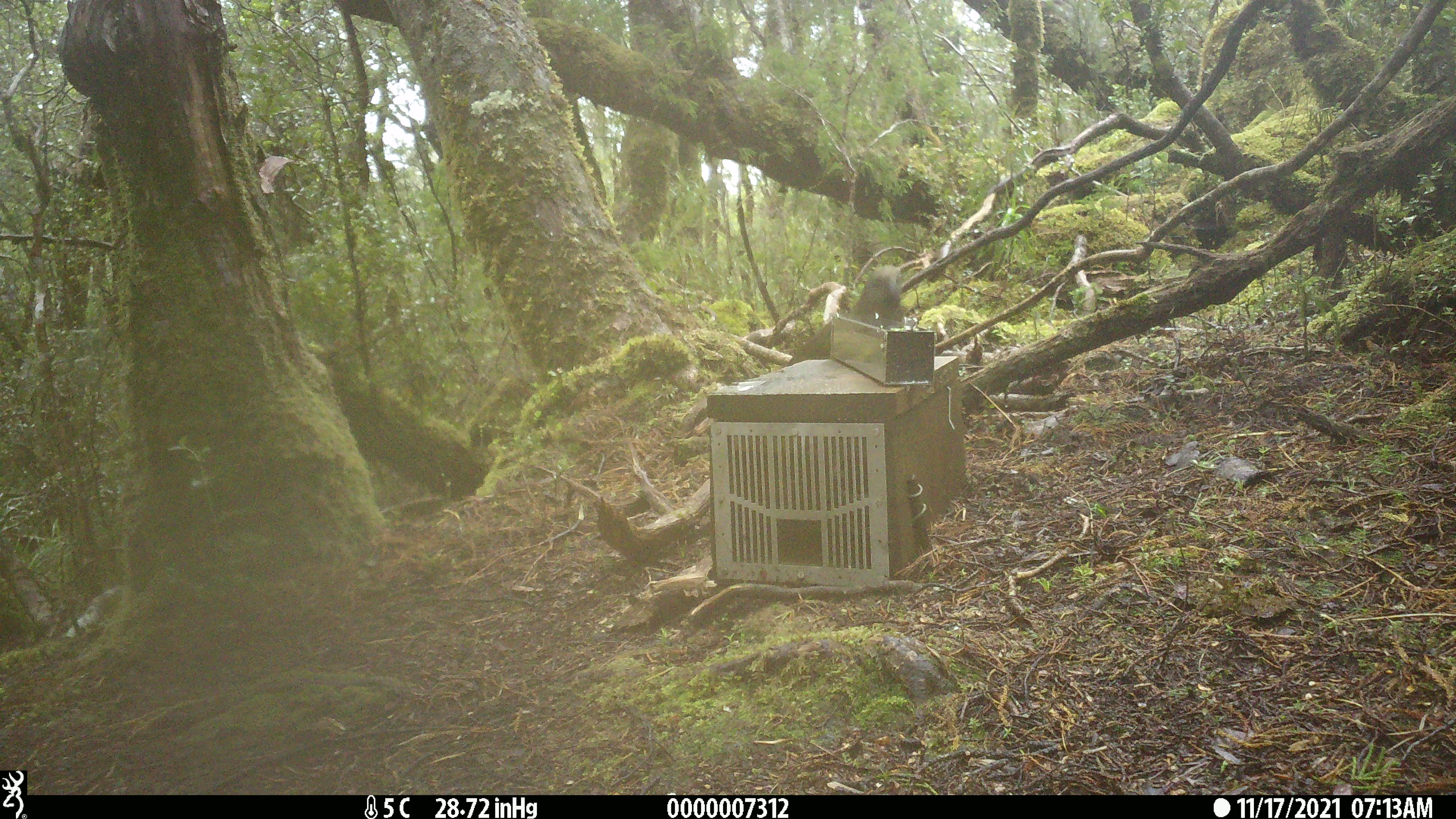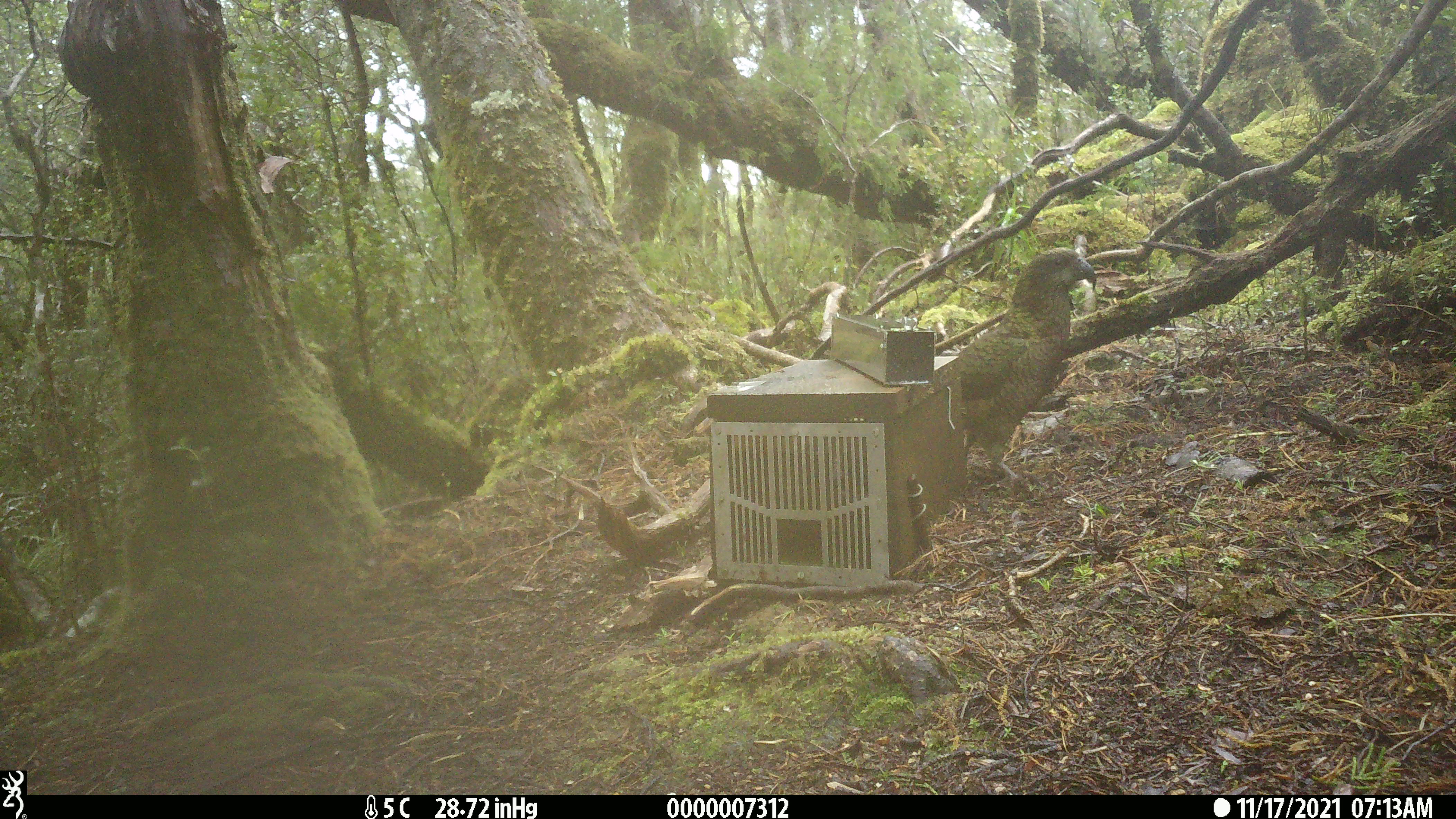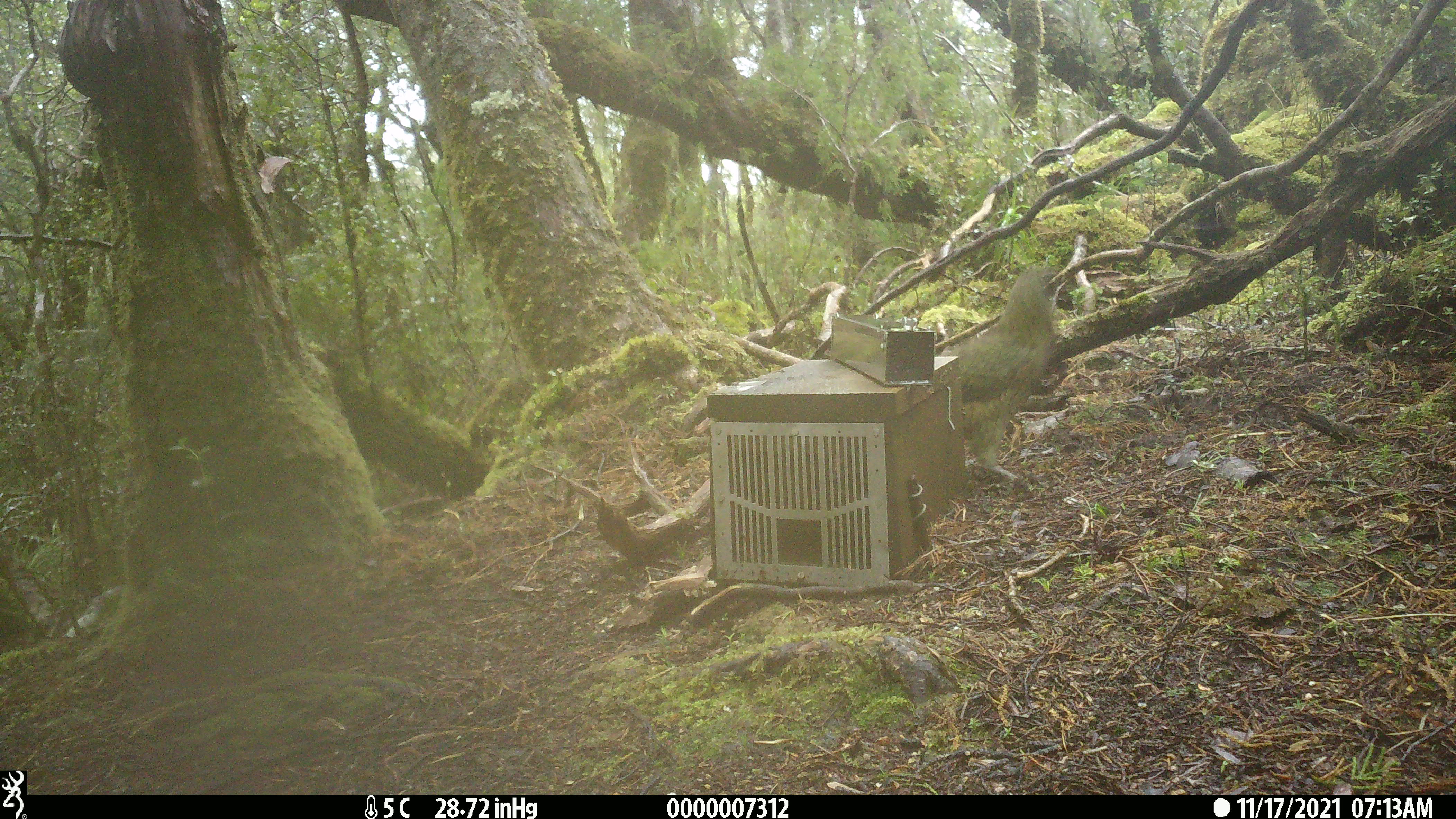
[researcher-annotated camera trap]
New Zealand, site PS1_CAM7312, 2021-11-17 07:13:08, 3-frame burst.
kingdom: Animalia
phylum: Chordata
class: Aves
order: Psittaciformes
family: Strigopidae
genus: Nestor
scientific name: Nestor notabilis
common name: kea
Kea (Nestor notabilis).